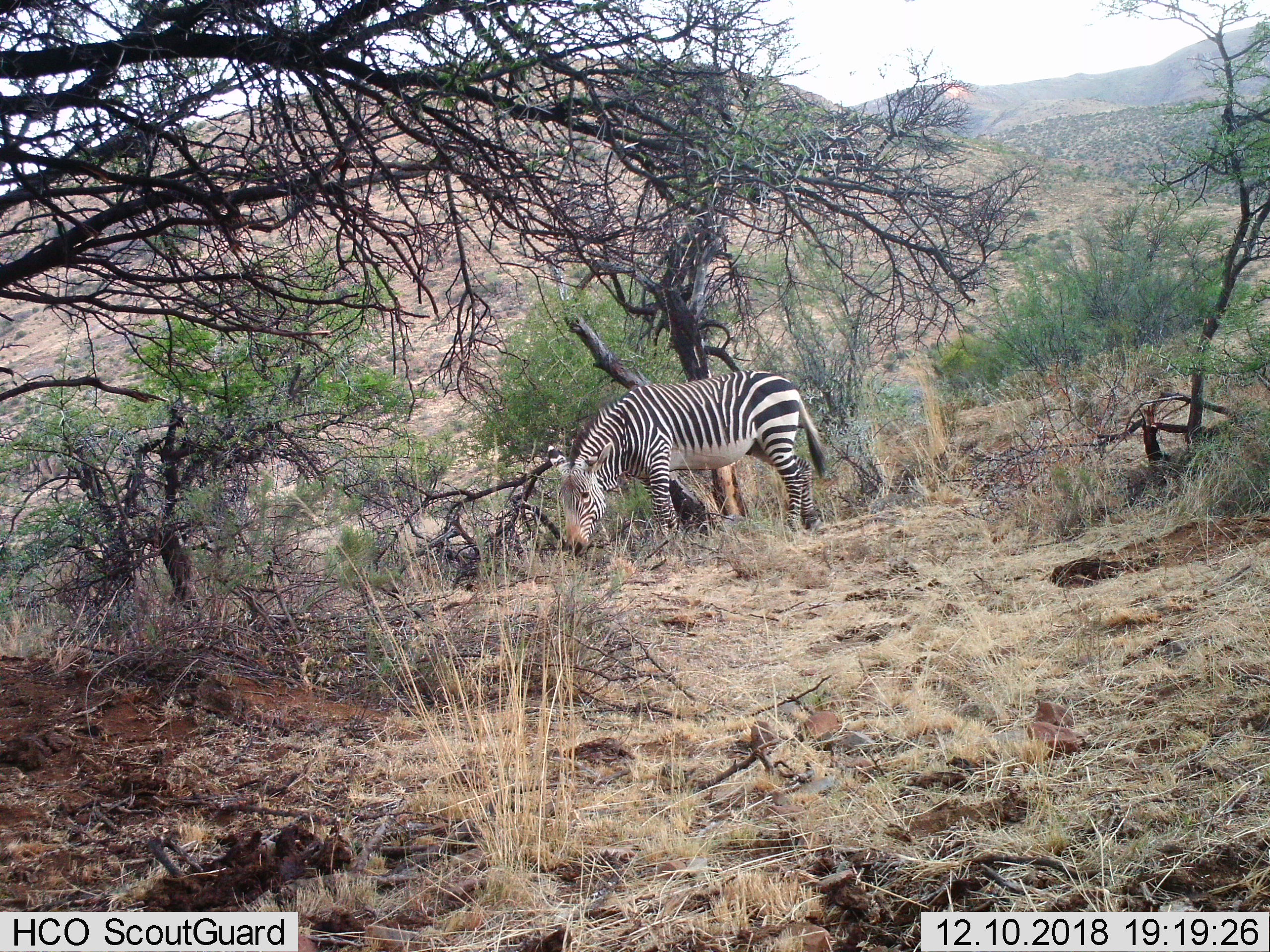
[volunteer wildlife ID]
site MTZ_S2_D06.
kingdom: Animalia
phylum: Chordata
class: Mammalia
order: Perissodactyla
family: Equidae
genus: Equus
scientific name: Equus zebra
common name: mountain zebra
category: zebramountain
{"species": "zebramountain (mountain zebra) (Equus zebra)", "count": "1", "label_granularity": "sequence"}